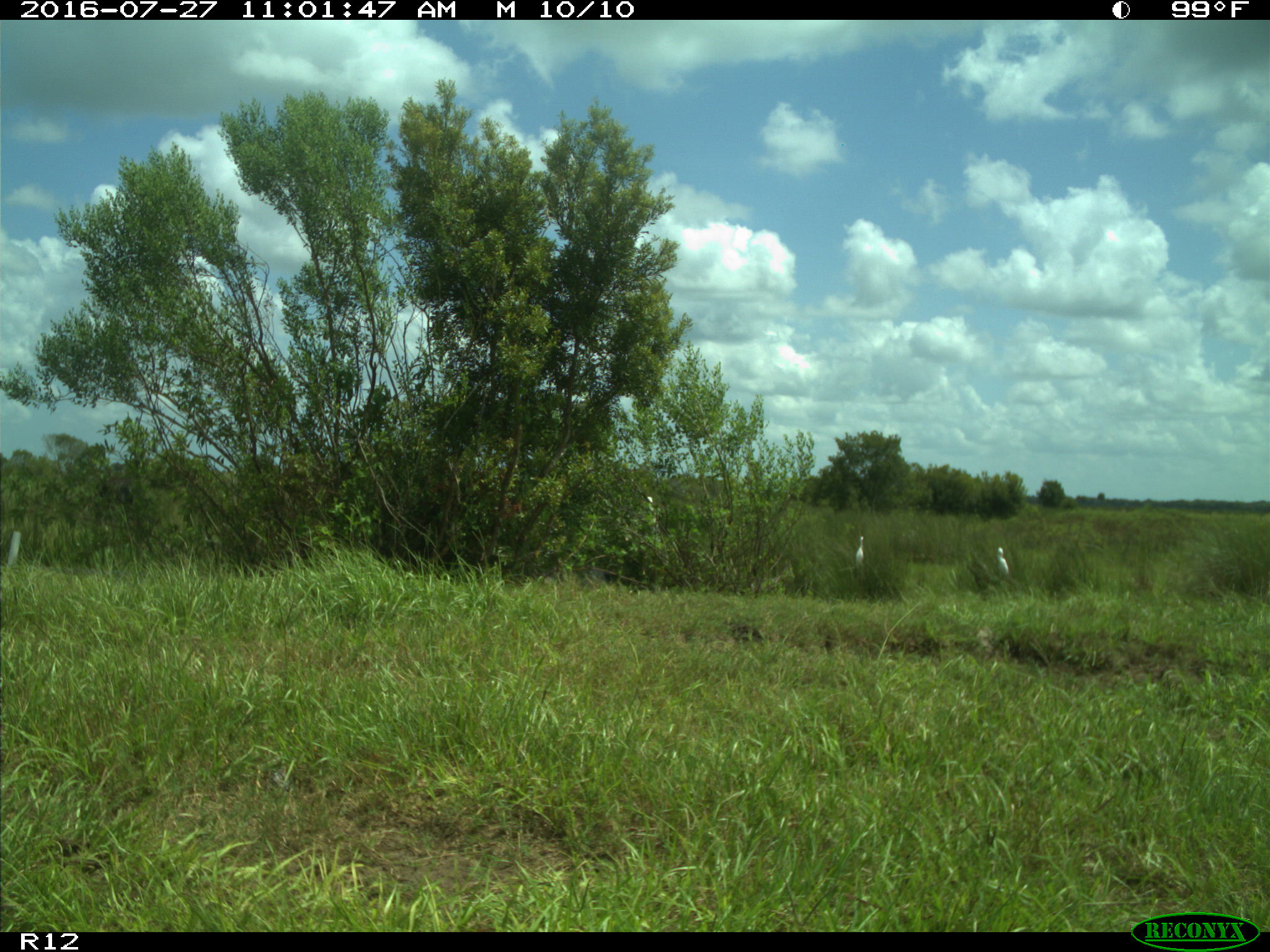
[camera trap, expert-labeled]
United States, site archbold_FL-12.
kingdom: Animalia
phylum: Chordata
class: Aves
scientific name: Aves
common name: birds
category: unidentified bird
Unidentified bird (birds) (Aves).